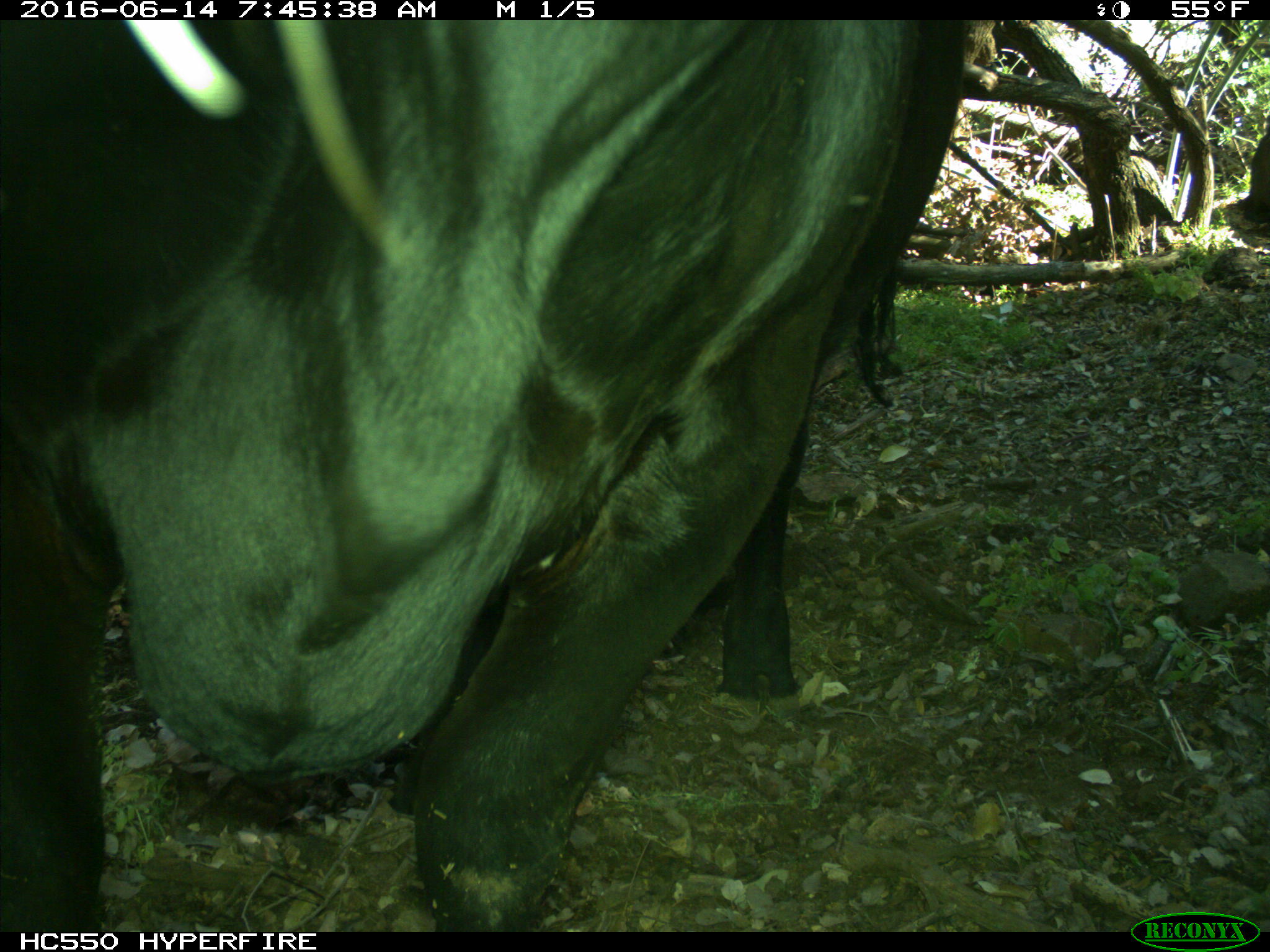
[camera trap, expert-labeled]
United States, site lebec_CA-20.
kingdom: Animalia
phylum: Chordata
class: Mammalia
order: Artiodactyla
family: Bovidae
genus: Bos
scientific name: Bos taurus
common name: domestic cow